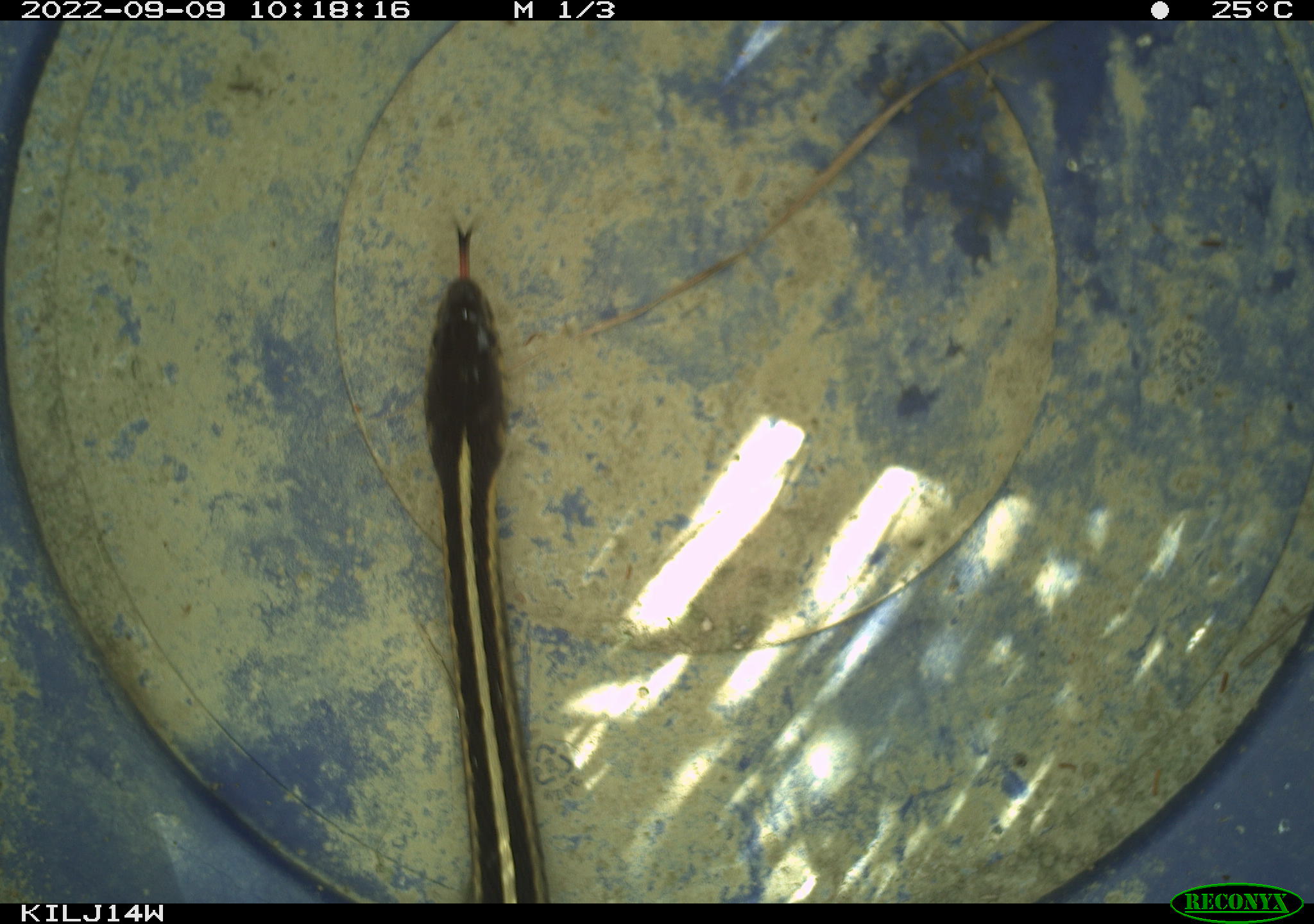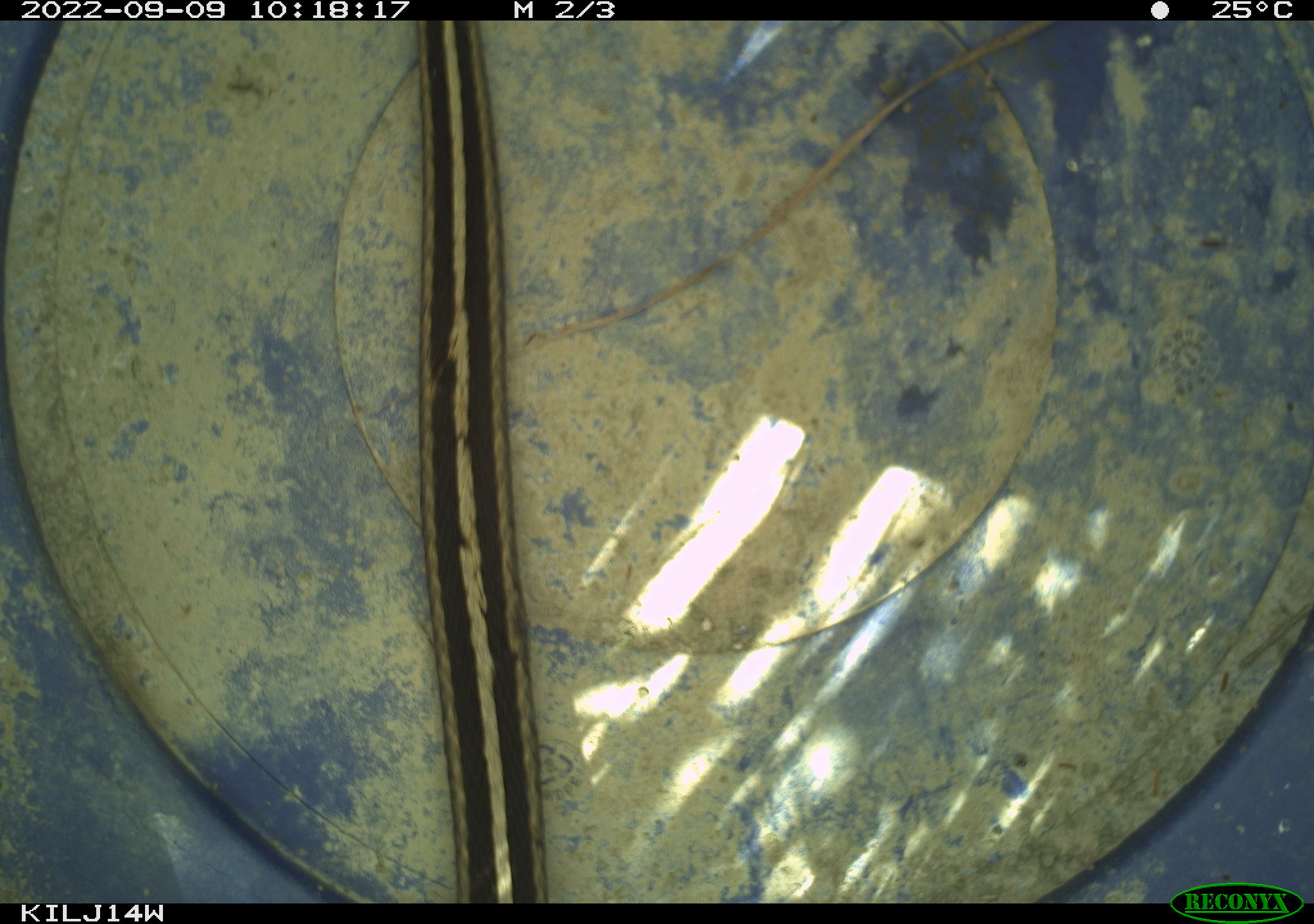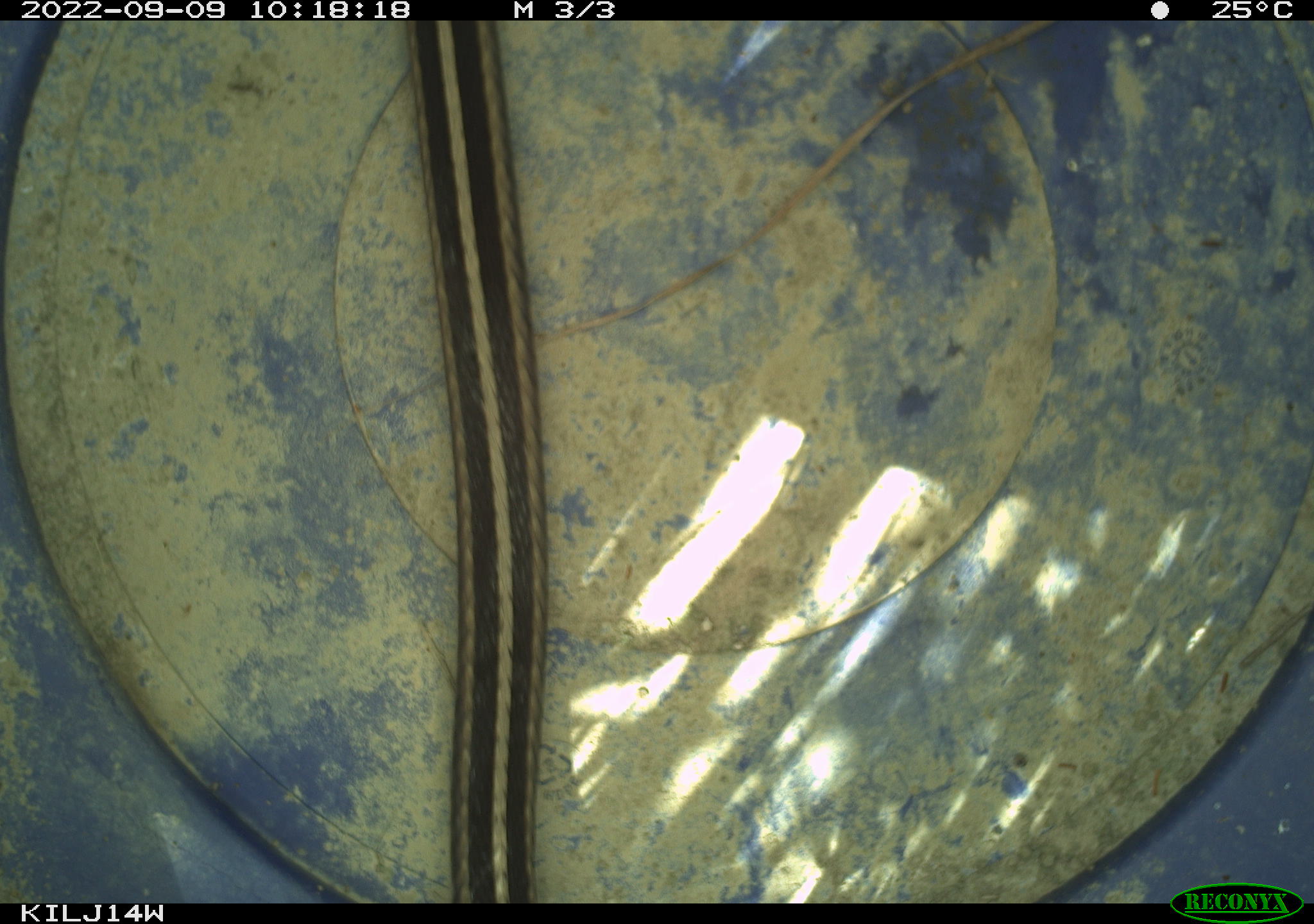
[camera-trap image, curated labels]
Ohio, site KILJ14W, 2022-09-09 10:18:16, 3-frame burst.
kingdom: Animalia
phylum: Chordata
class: Reptilia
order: Squamata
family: Colubridae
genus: Thamnophis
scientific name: Thamnophis sirtalis sirtalis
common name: eastern gartersnake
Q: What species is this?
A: Eastern gartersnake (Thamnophis sirtalis sirtalis).